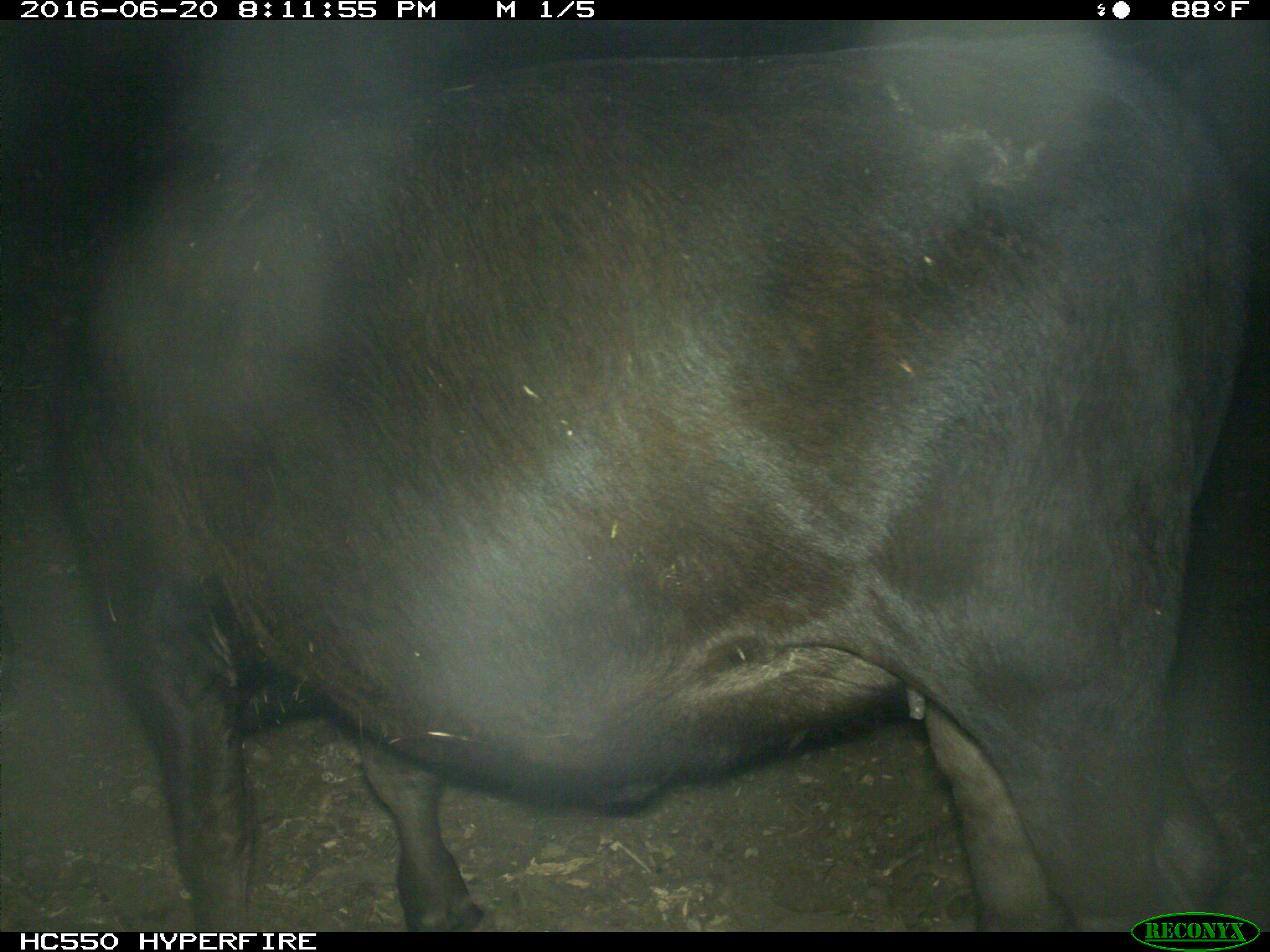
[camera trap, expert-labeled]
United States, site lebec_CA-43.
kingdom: Animalia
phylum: Chordata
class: Mammalia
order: Artiodactyla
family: Bovidae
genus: Bos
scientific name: Bos taurus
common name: domestic cow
Bos taurus (domestic cow).